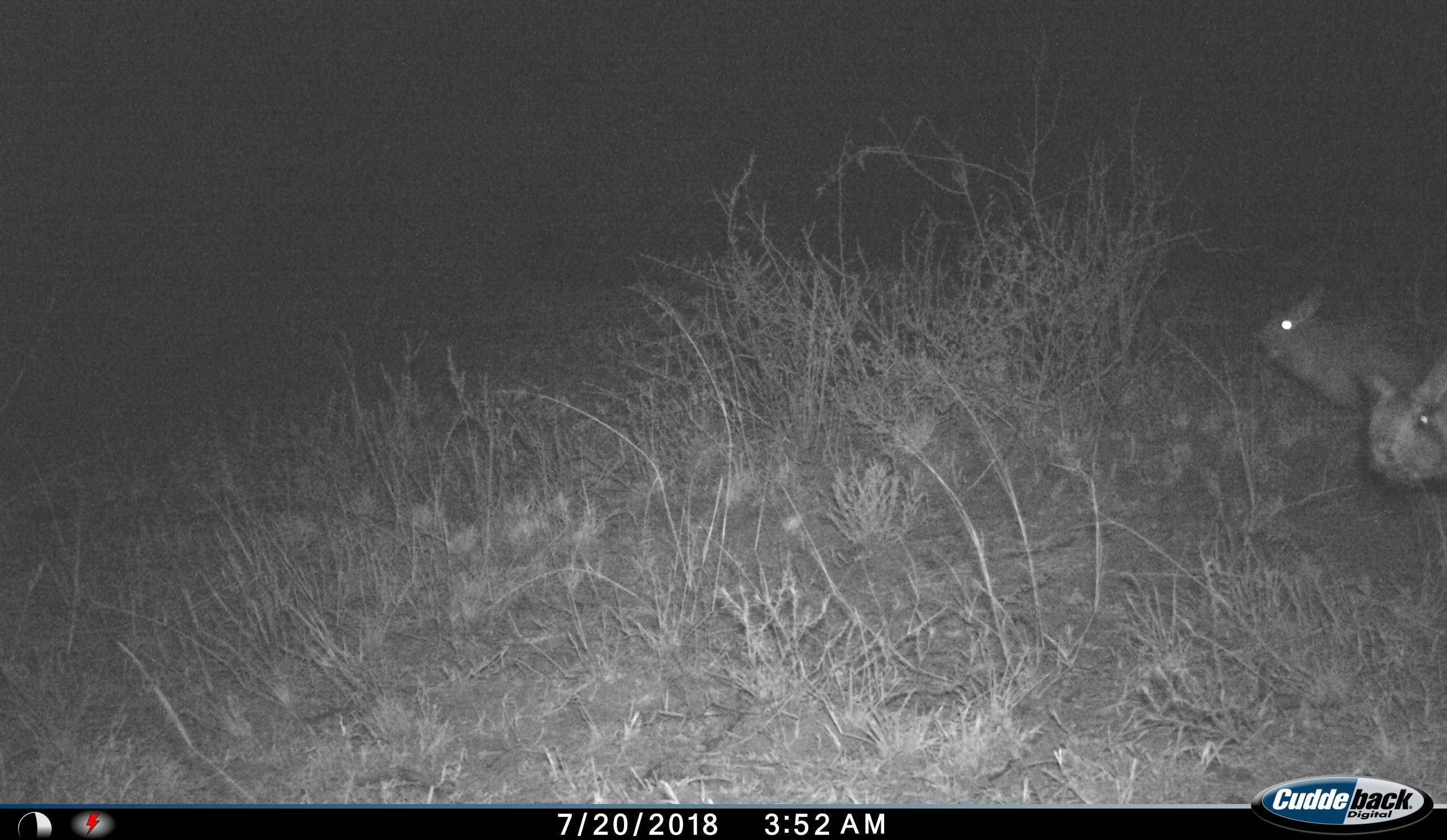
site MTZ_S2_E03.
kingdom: Animalia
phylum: Chordata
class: Mammalia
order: Rodentia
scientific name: Rodentia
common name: rodent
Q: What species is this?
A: Rodent (Rodentia).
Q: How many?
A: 2.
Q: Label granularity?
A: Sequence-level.